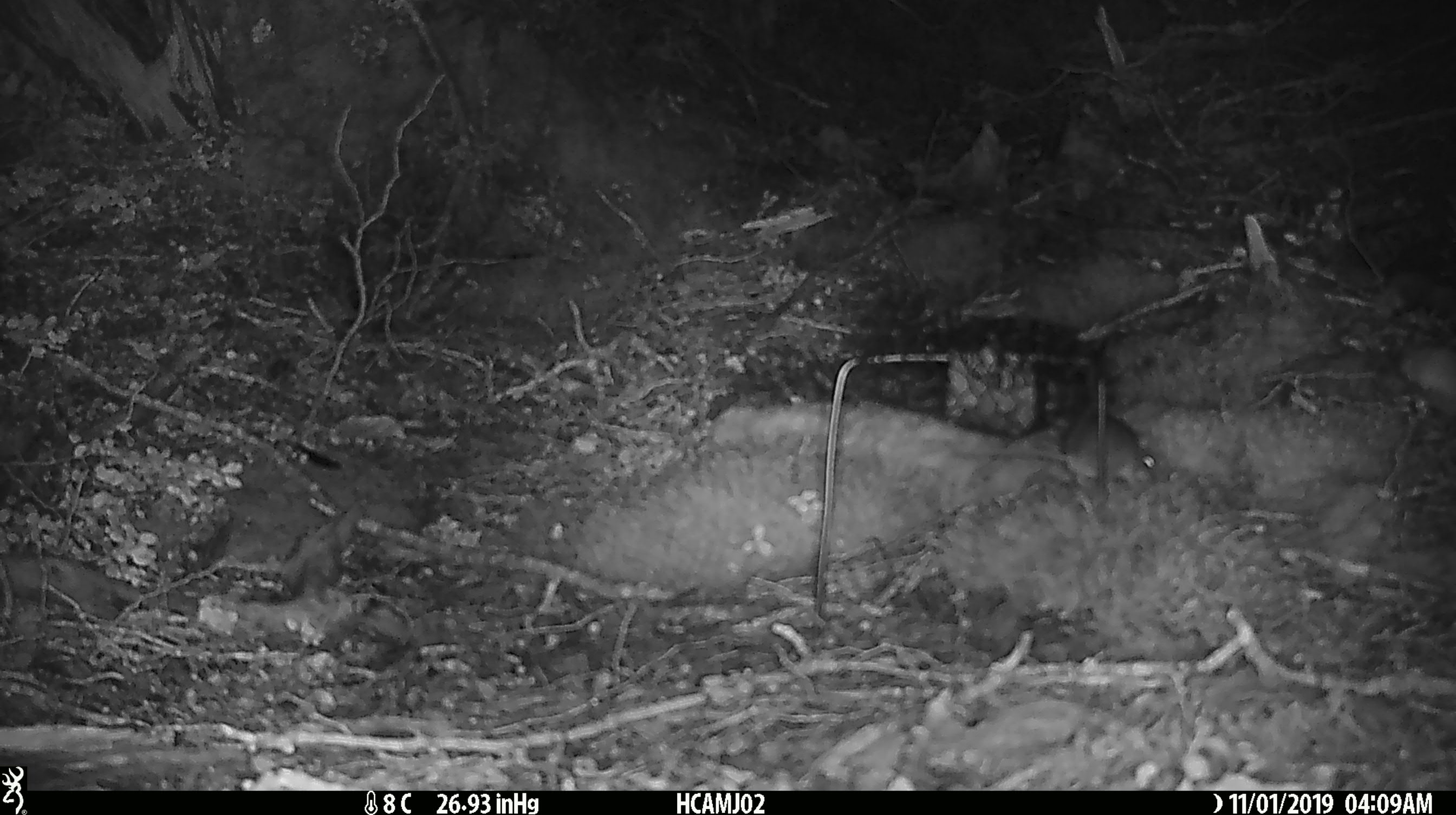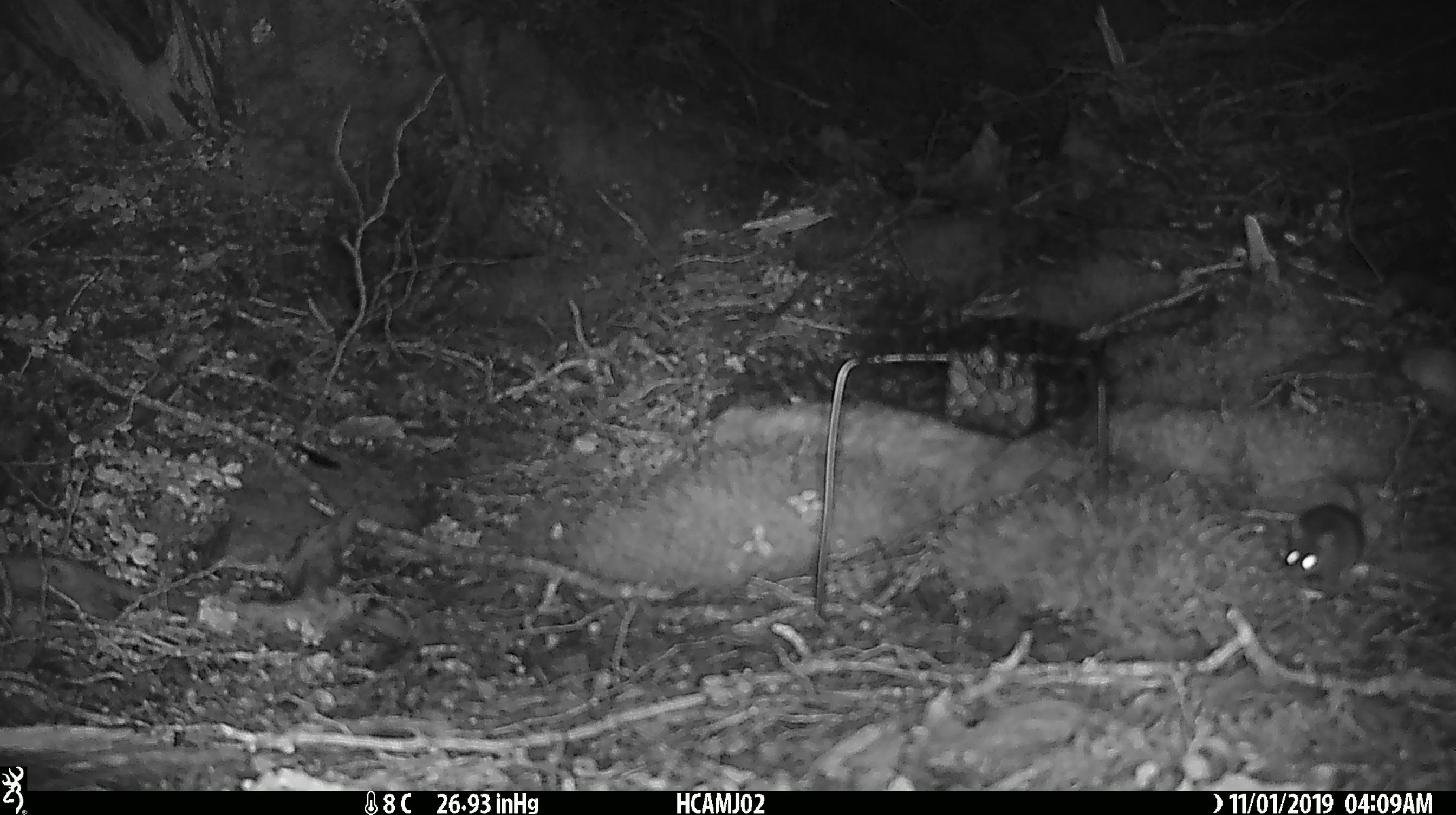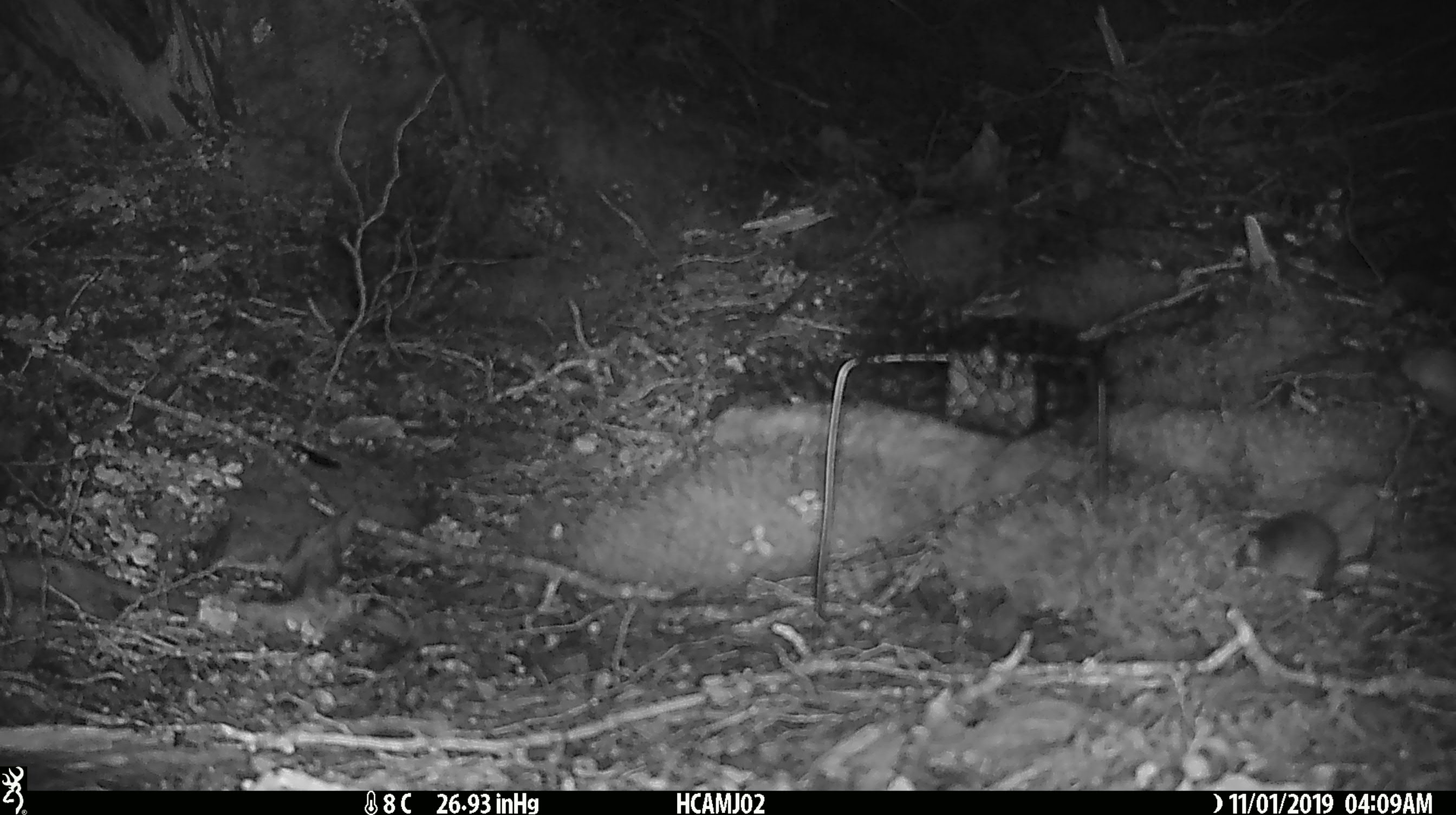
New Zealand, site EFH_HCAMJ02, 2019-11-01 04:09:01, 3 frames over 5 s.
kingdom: Animalia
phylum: Chordata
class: Mammalia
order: Rodentia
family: Muridae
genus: Mus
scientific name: Mus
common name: mouse